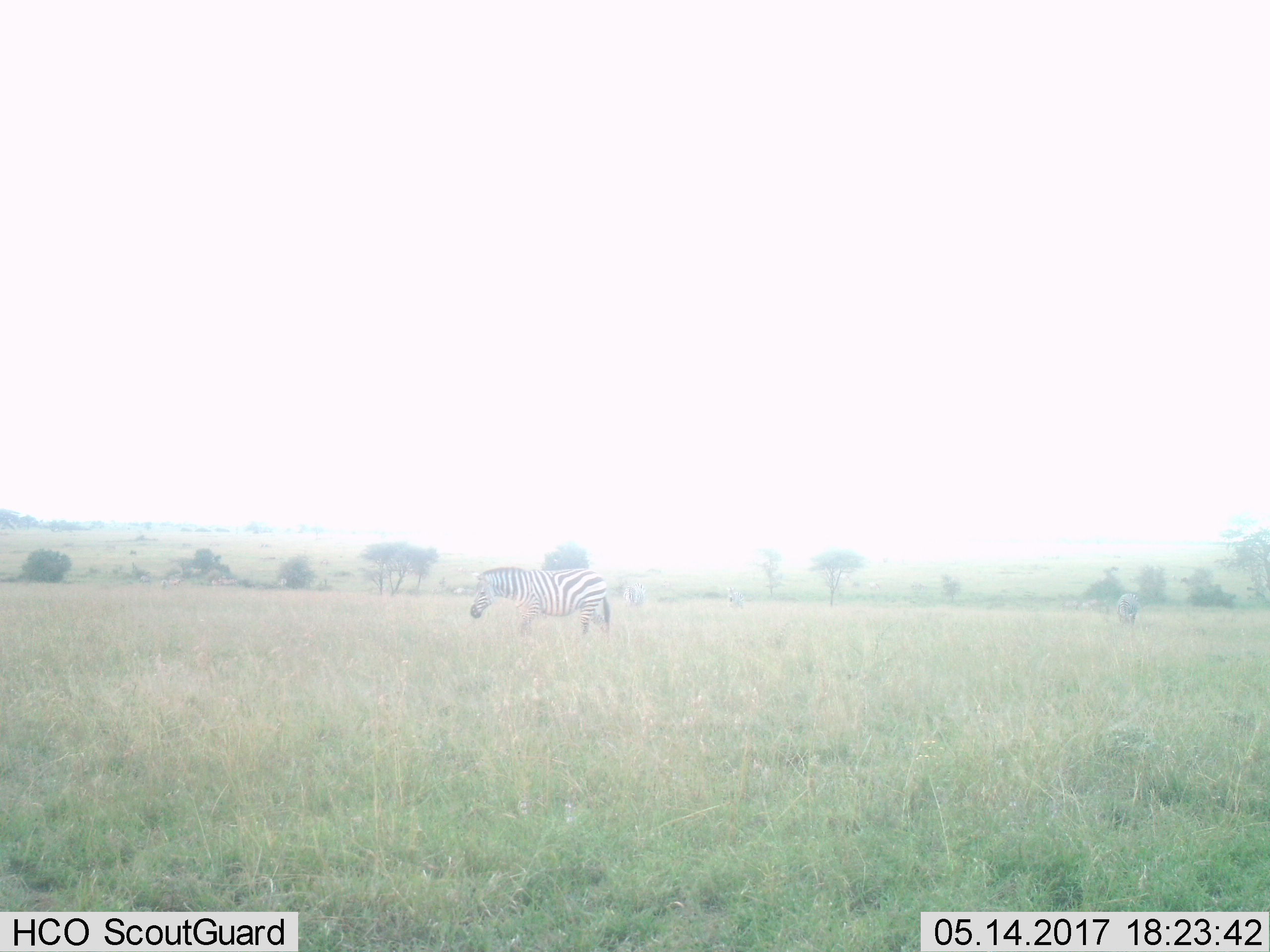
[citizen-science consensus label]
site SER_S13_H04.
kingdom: Animalia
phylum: Chordata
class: Mammalia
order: Perissodactyla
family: Equidae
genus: Equus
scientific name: Equus quagga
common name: plains zebra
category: zebraplains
Zebraplains (plains zebra) (Equus quagga), count 4. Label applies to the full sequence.